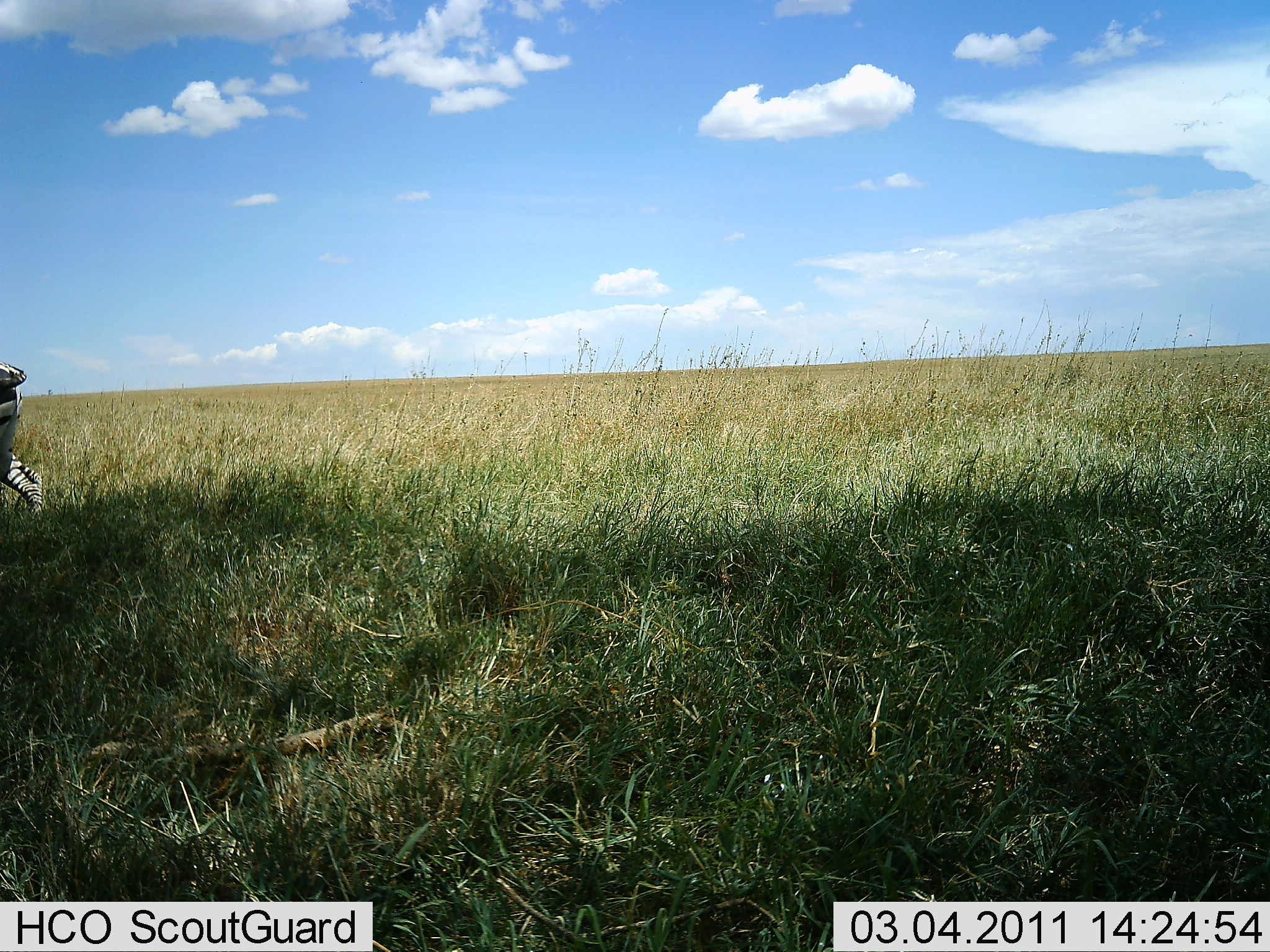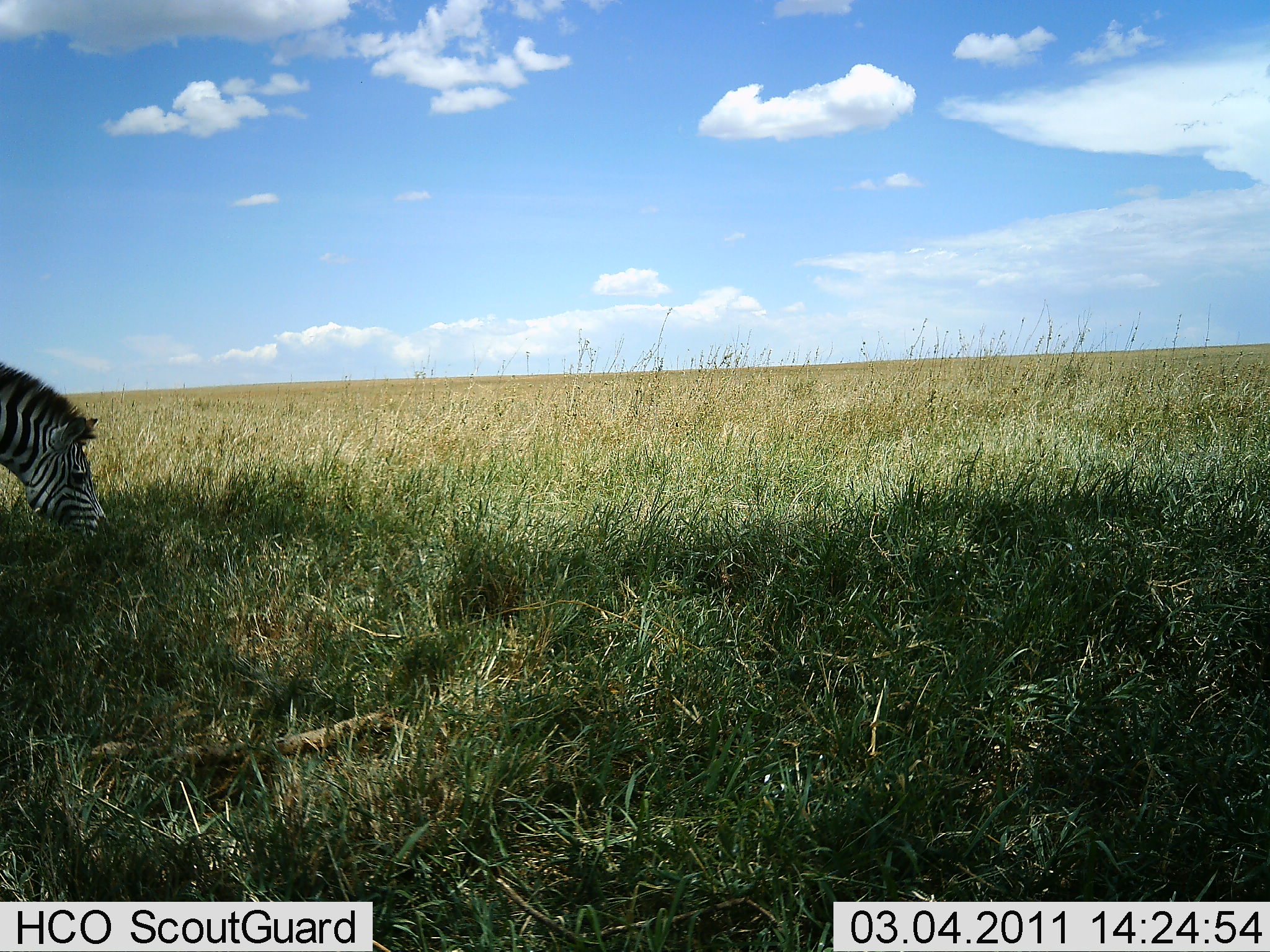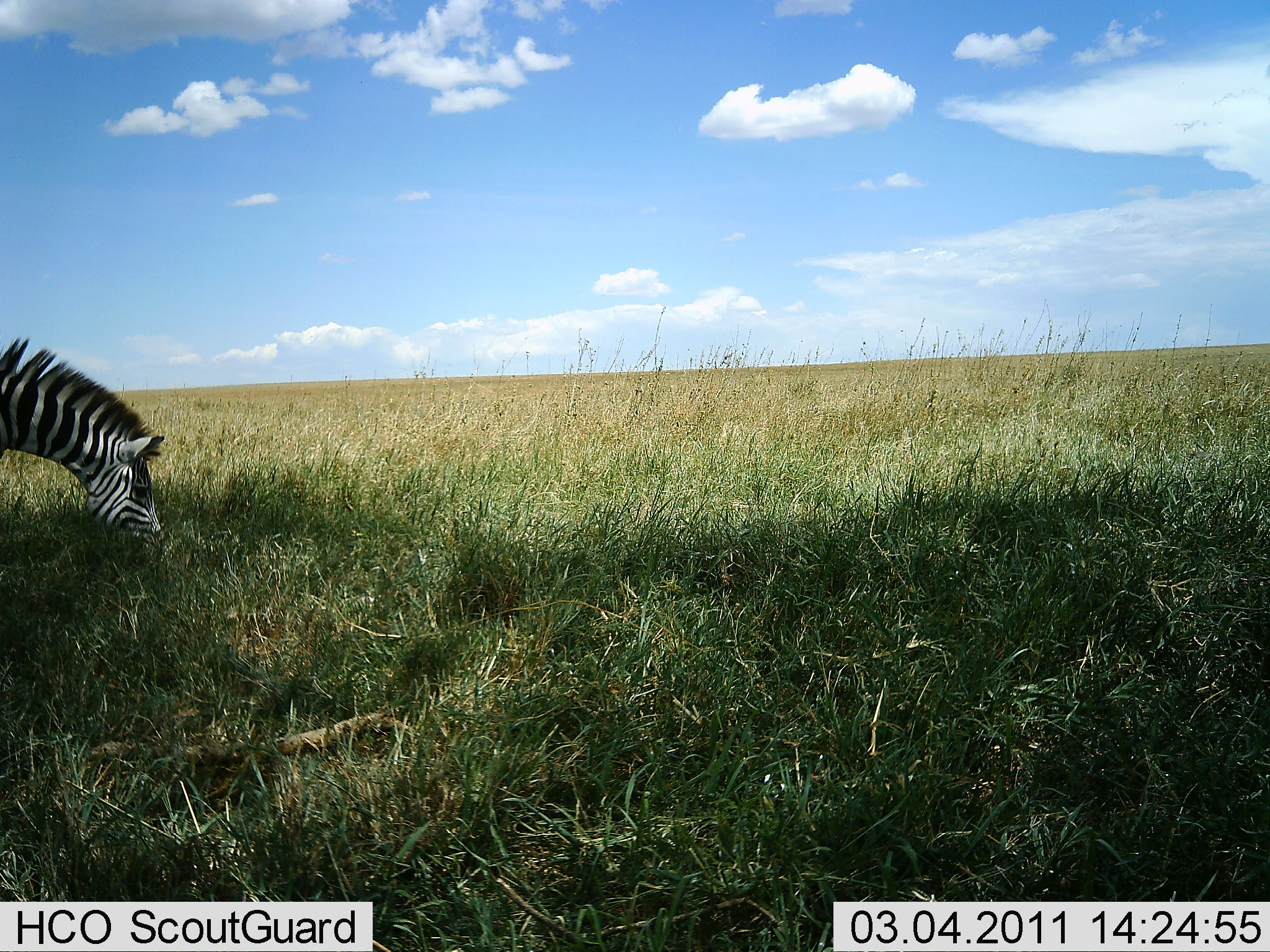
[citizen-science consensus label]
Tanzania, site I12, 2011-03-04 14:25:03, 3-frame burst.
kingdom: Animalia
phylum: Chordata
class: Mammalia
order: Perissodactyla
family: Equidae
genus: Equus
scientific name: Equus quagga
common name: plains zebra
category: zebra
Zebra (plains zebra) (Equus quagga), count 1. Behavior (volunteer vote fractions): standing 0%, resting 0%, moving 38%, interacting 0%. Young present (vote fraction): 0%. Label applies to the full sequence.